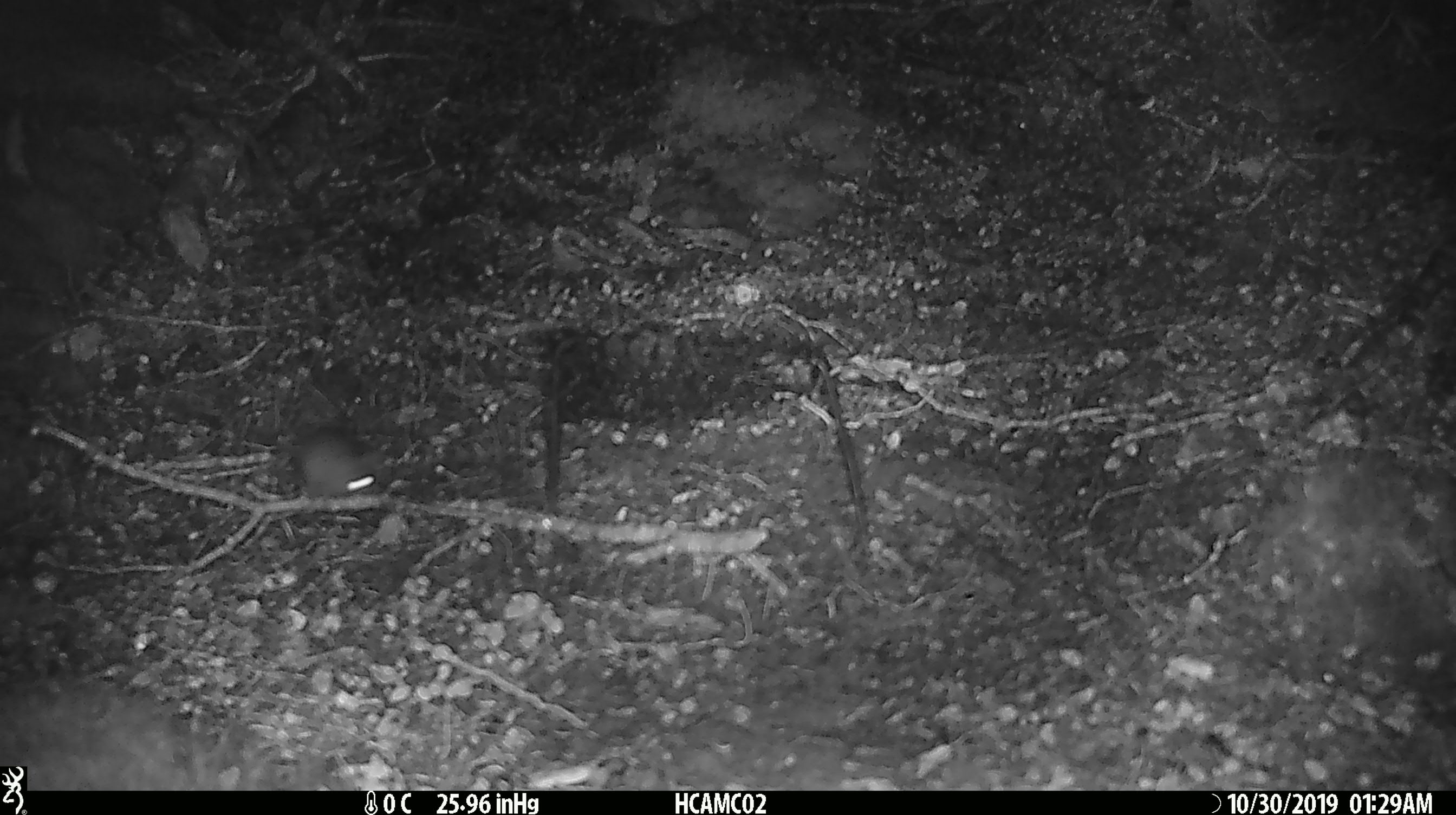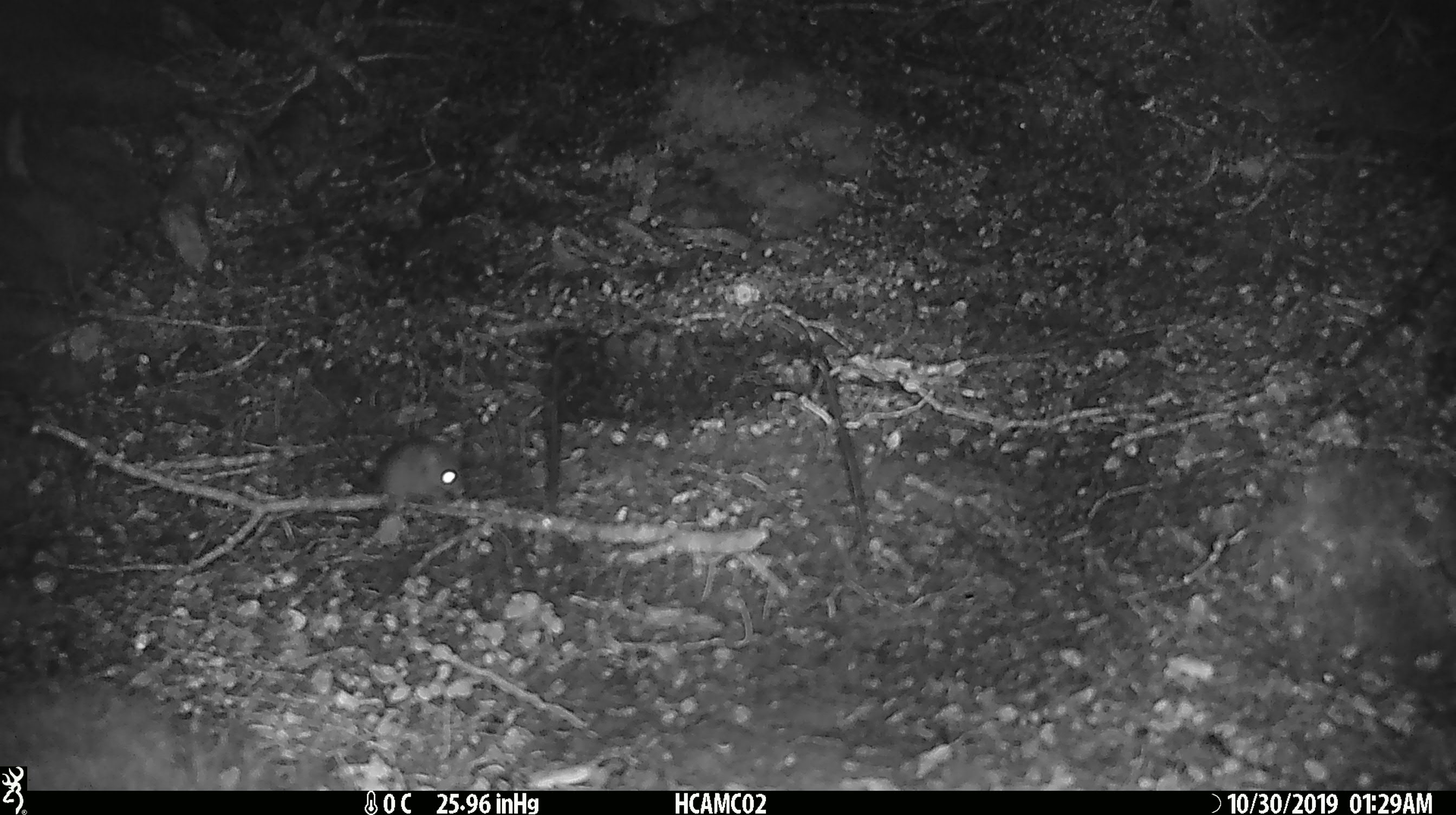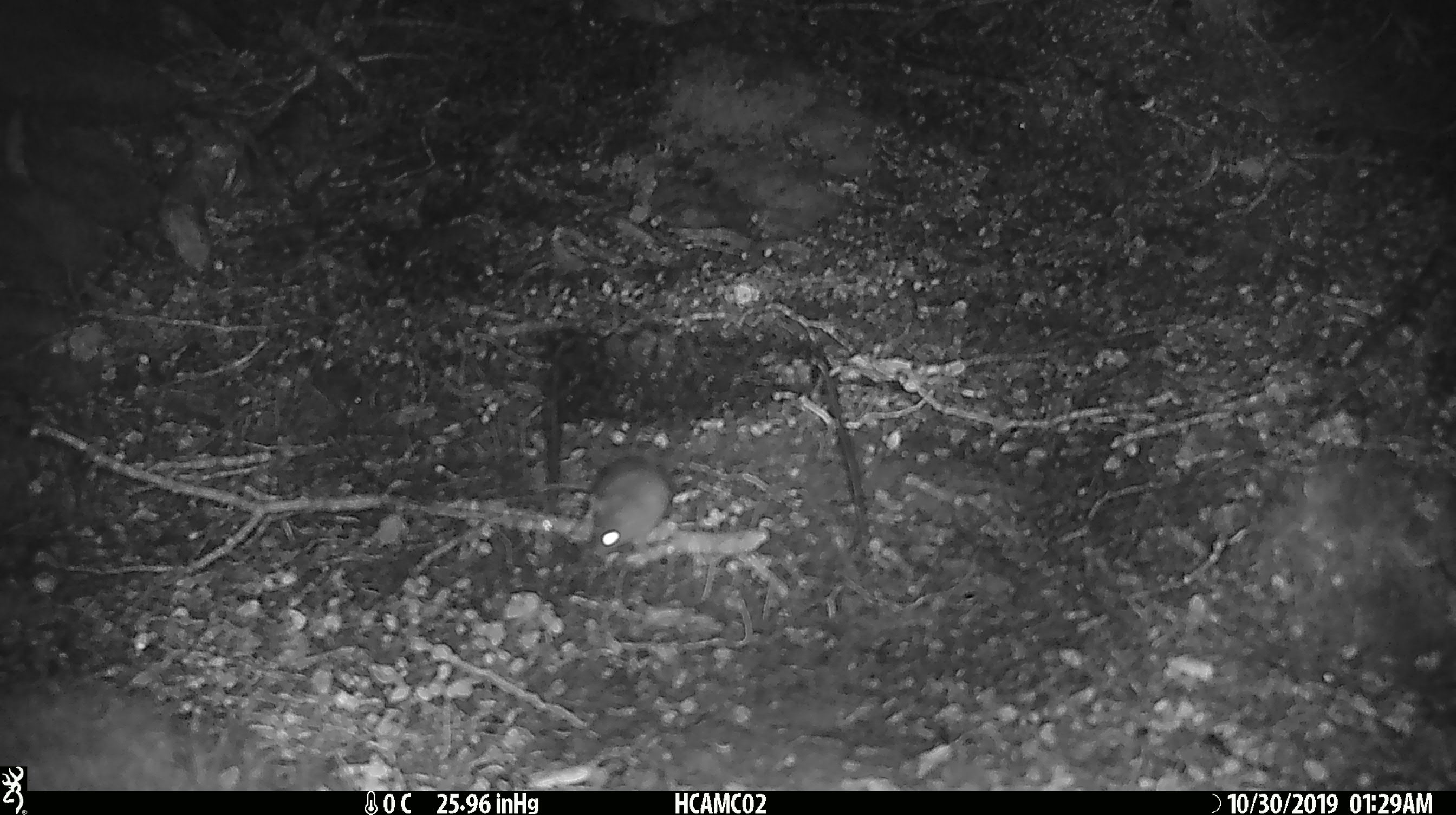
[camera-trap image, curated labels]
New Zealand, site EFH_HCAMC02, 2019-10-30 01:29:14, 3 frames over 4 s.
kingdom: Animalia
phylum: Chordata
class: Mammalia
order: Rodentia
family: Muridae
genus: Mus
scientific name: Mus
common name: mouse